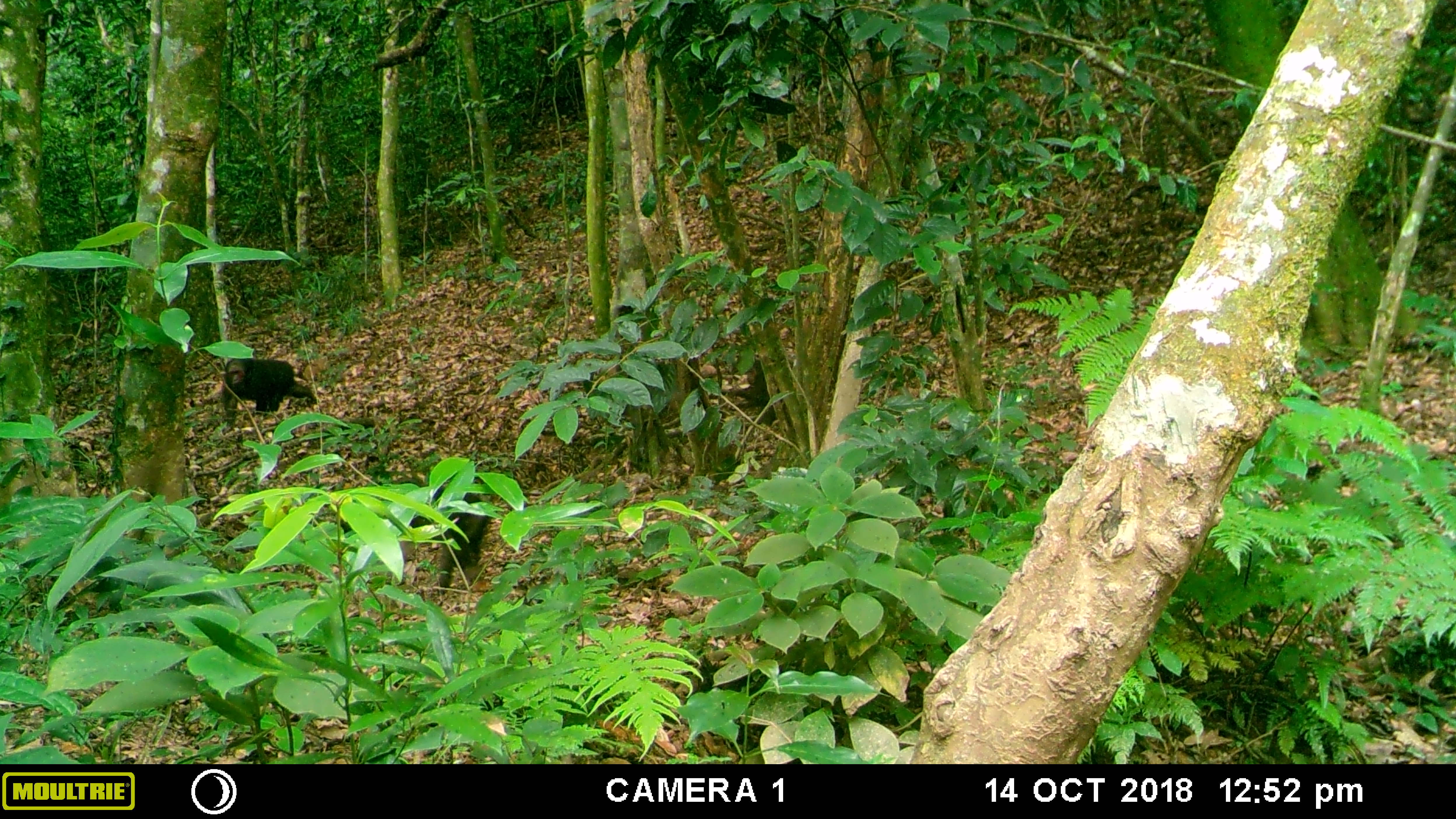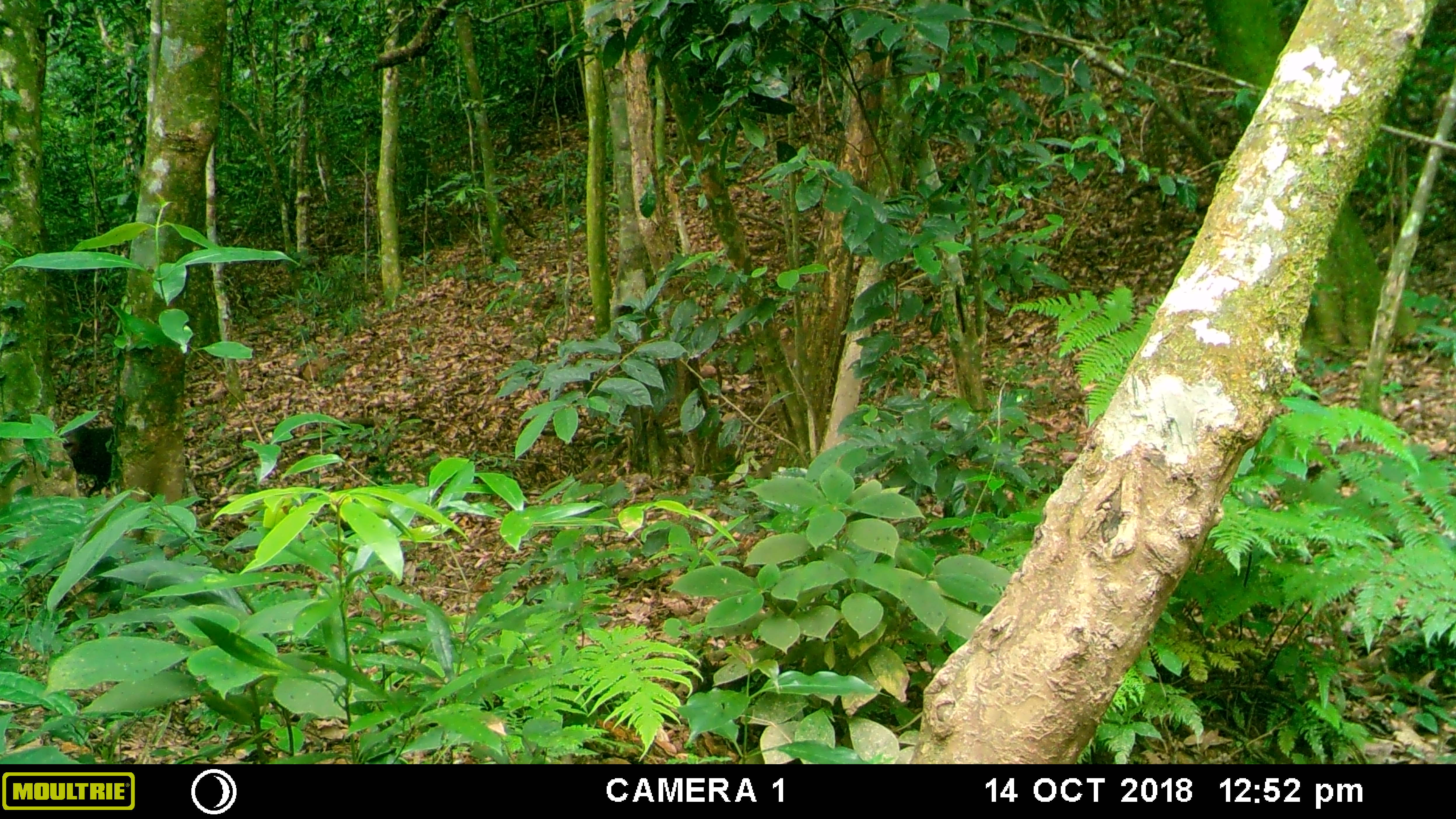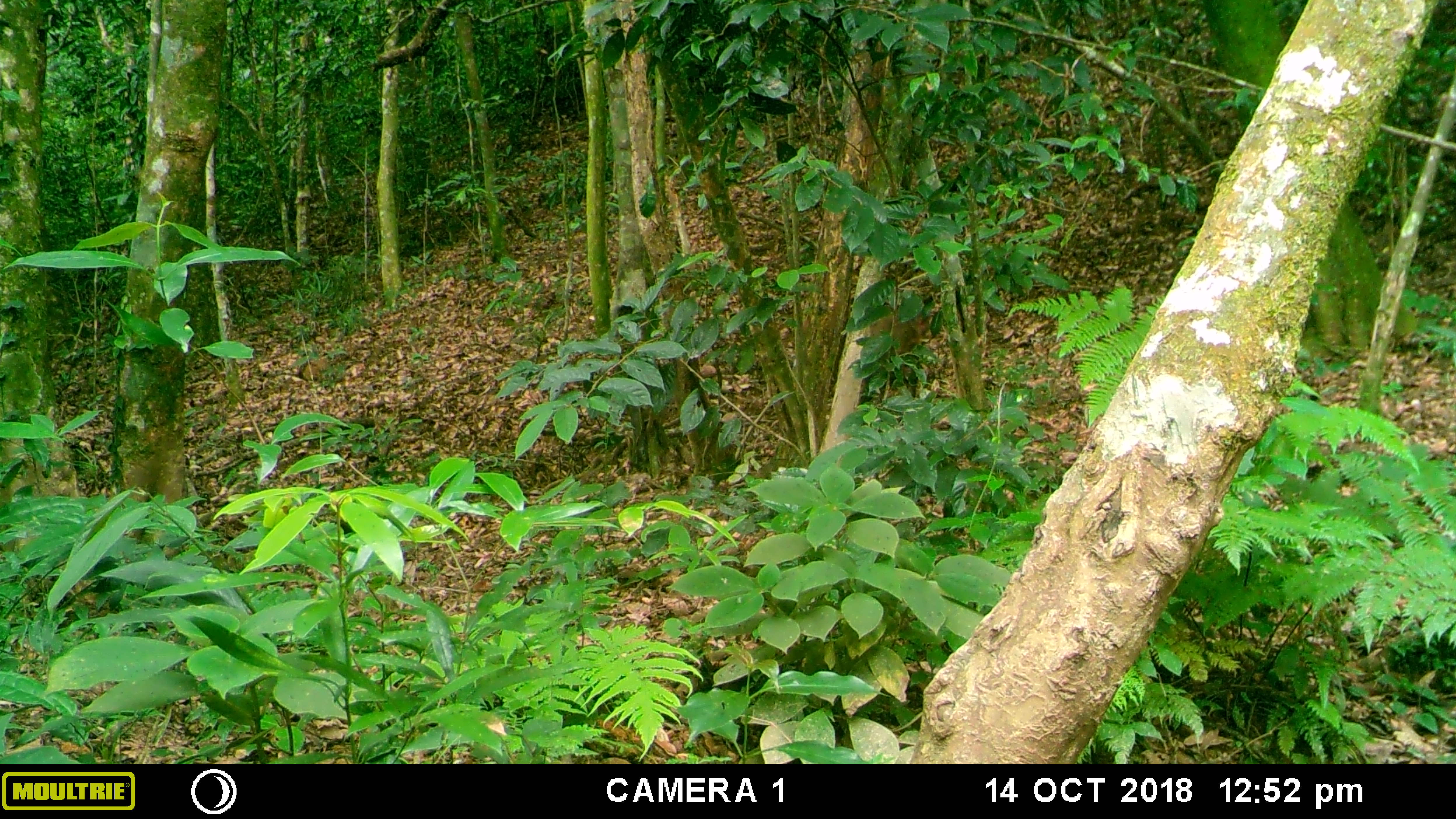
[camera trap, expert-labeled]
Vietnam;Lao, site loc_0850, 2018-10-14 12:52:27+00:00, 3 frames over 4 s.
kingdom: Animalia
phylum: Chordata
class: Mammalia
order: Primates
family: Cercopithecidae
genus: Macaca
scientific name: Macaca arctoides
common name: stump-tailed macaque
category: stump tailed macaque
Stump tailed macaque (stump-tailed macaque) (Macaca arctoides). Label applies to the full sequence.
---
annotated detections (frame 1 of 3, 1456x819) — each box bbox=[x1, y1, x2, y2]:
stump tailed macaque: bbox=[222, 358, 317, 424]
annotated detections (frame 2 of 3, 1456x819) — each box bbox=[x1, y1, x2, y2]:
stump tailed macaque: bbox=[60, 425, 115, 497]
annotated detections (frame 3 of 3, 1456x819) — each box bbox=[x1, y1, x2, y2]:
stump tailed macaque: bbox=[869, 314, 929, 354]